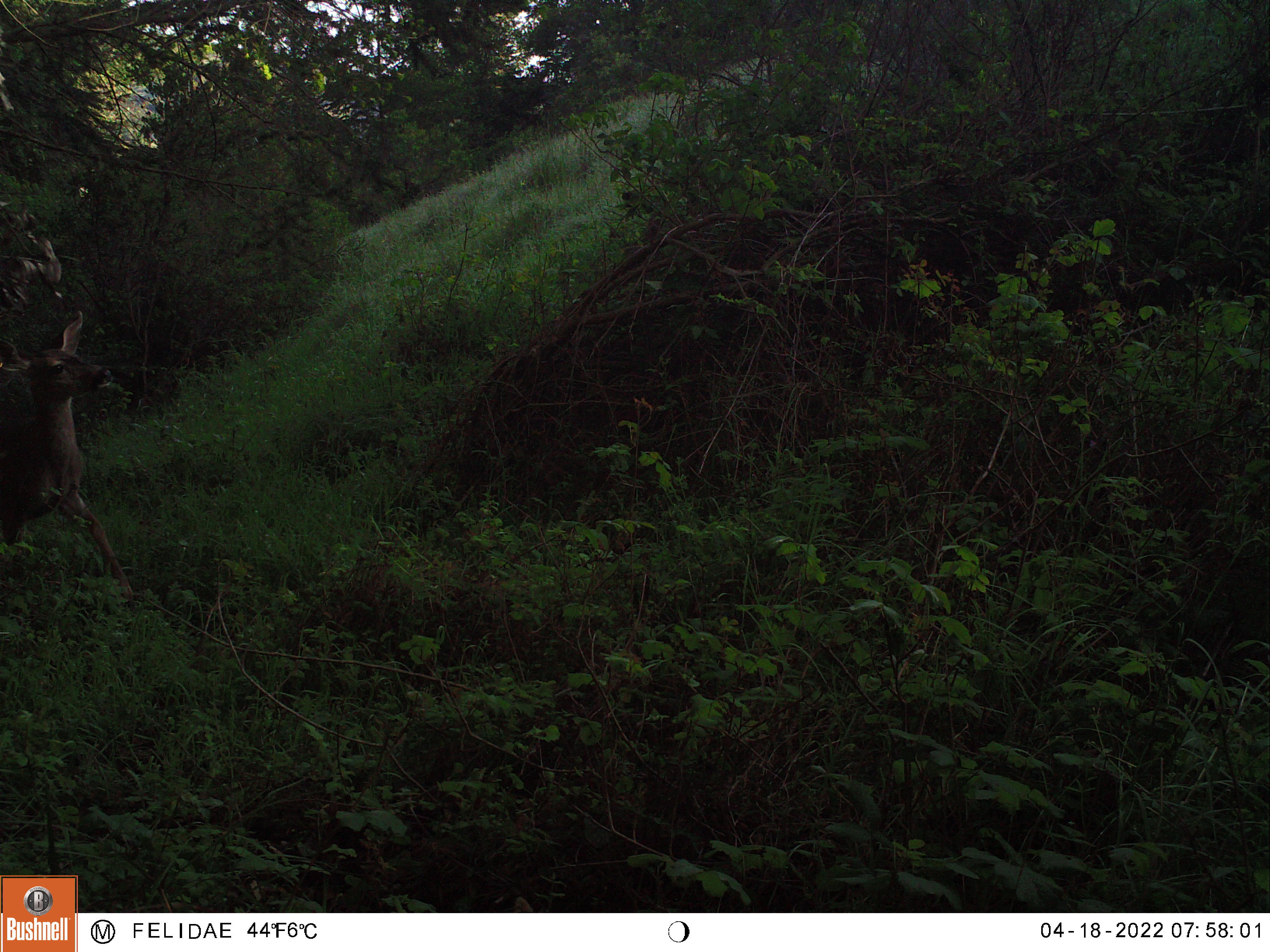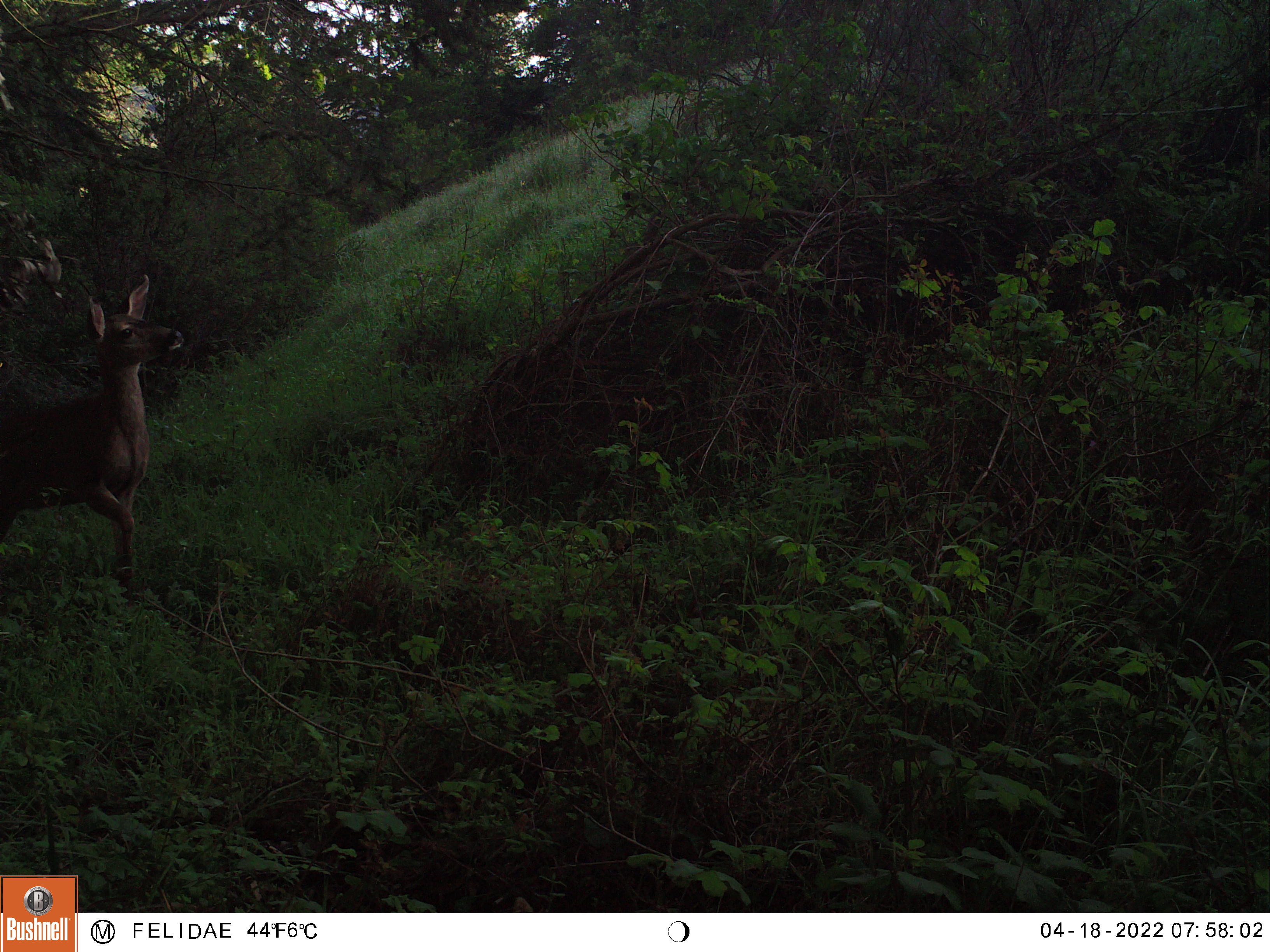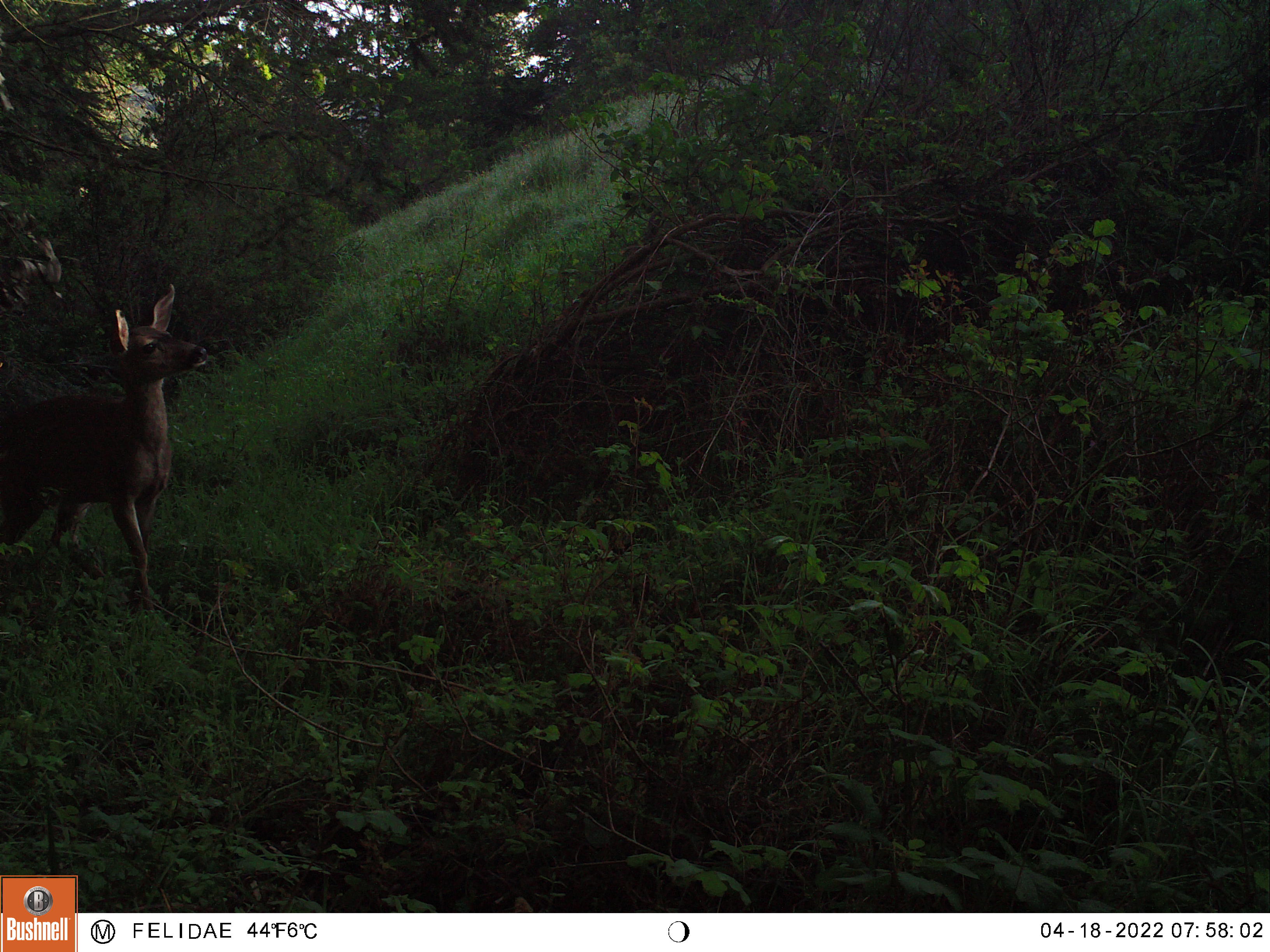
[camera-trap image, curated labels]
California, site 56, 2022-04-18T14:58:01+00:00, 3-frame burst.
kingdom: Animalia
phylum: Chordata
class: Mammalia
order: Artiodactyla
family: Cervidae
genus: Odocoileus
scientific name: Odocoileus hemionus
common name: mule deer